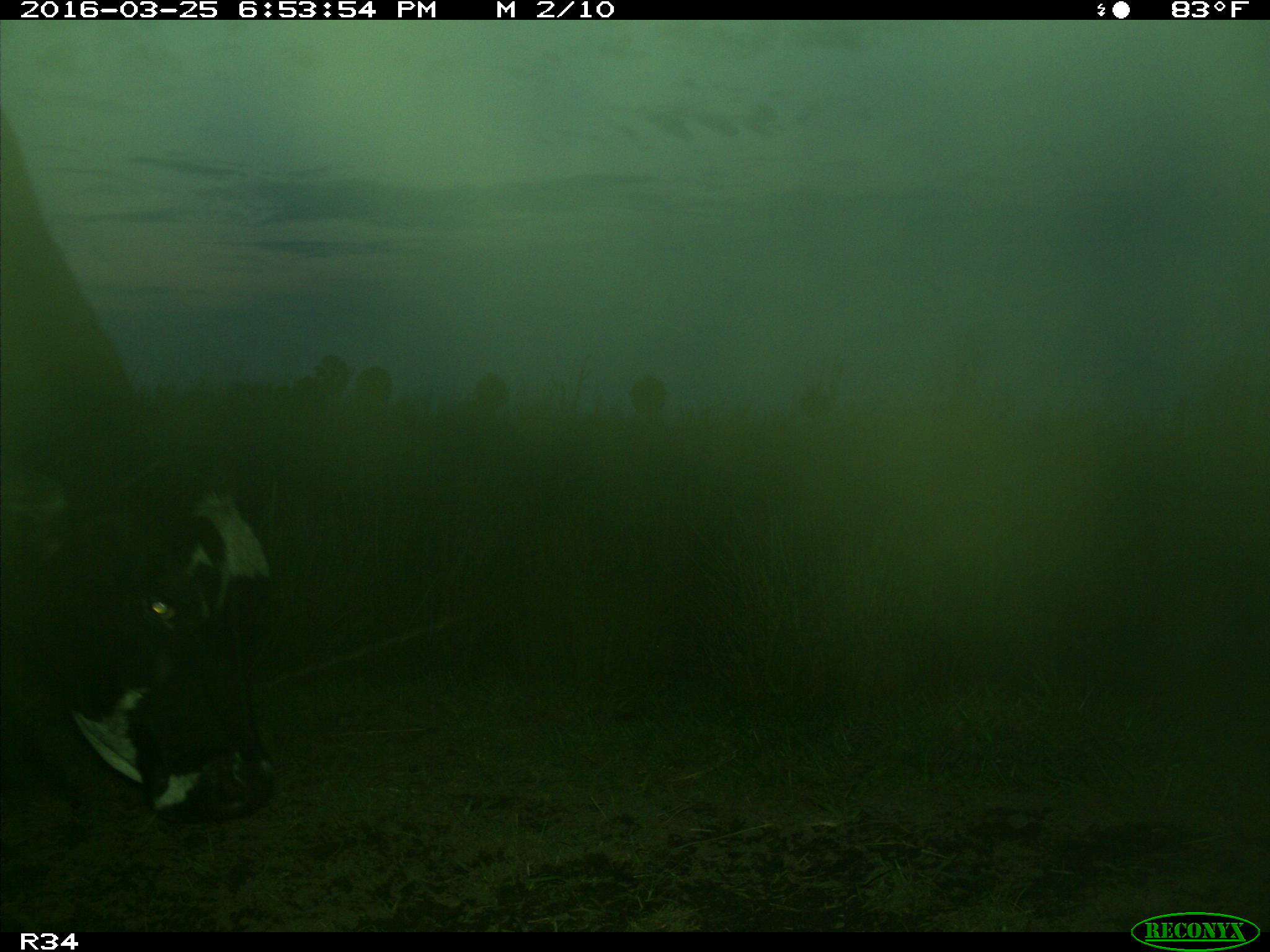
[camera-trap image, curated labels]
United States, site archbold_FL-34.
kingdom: Animalia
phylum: Chordata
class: Mammalia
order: Artiodactyla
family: Bovidae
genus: Bos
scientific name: Bos taurus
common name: domestic cow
Bos taurus (domestic cow).